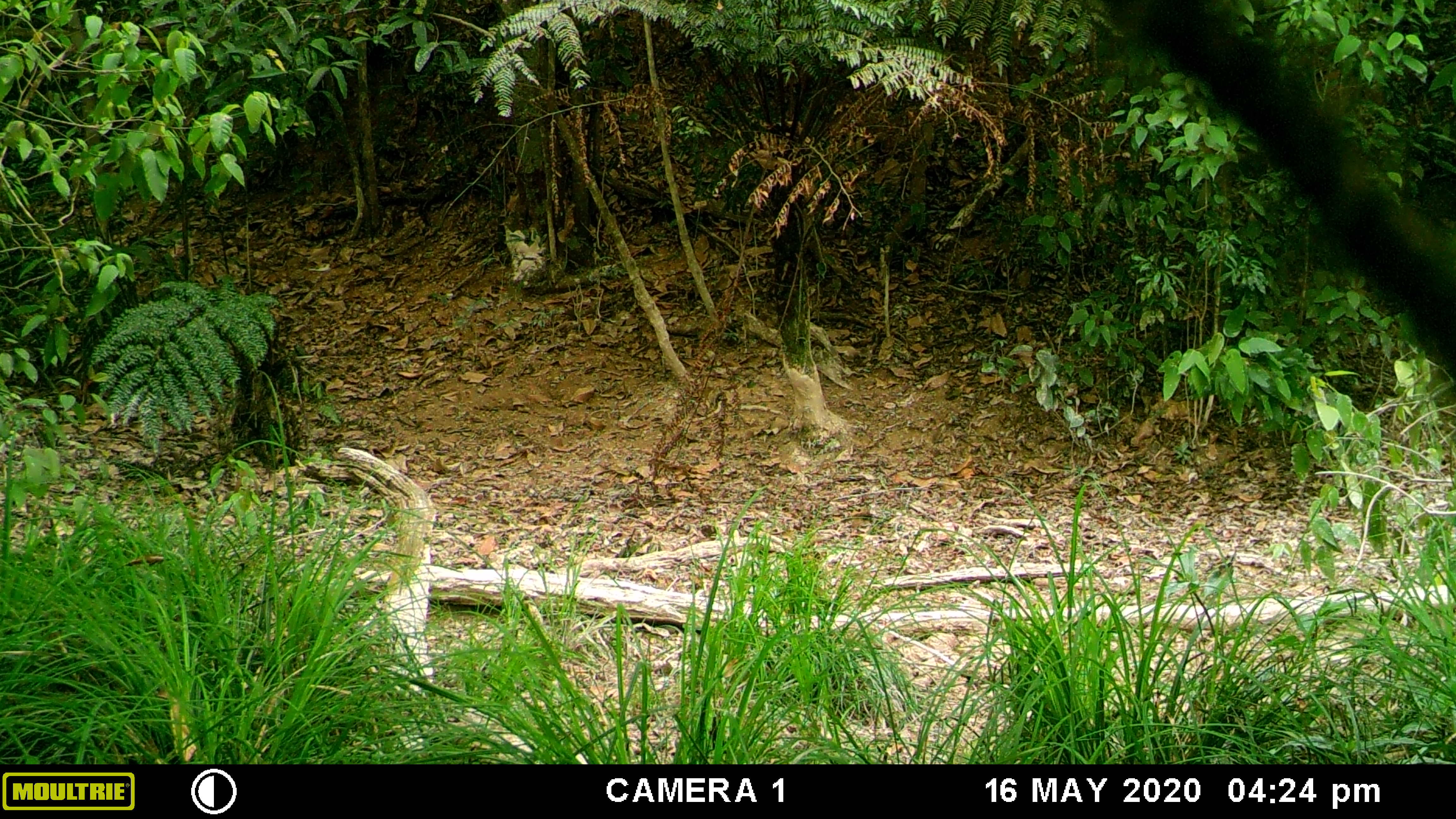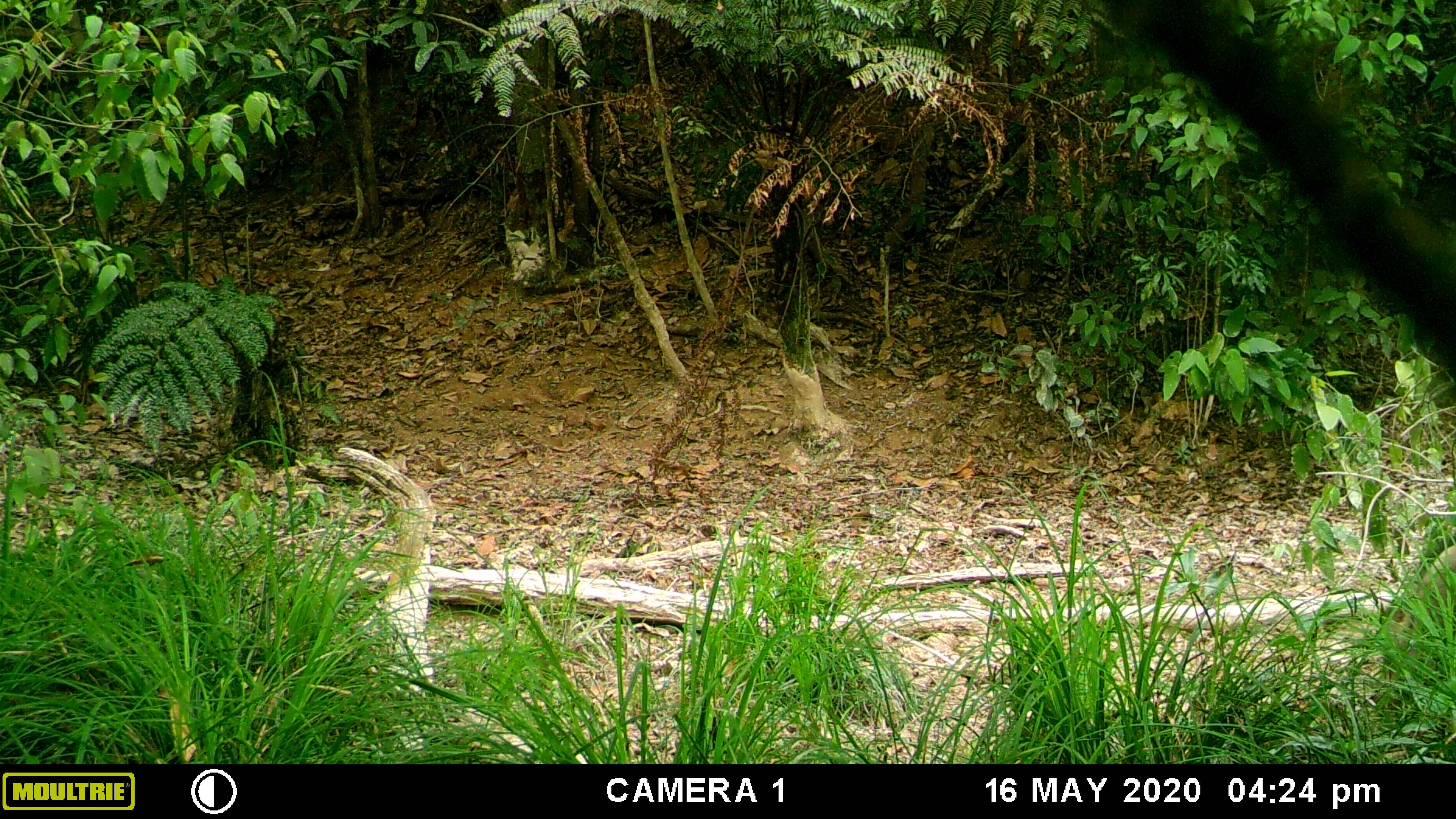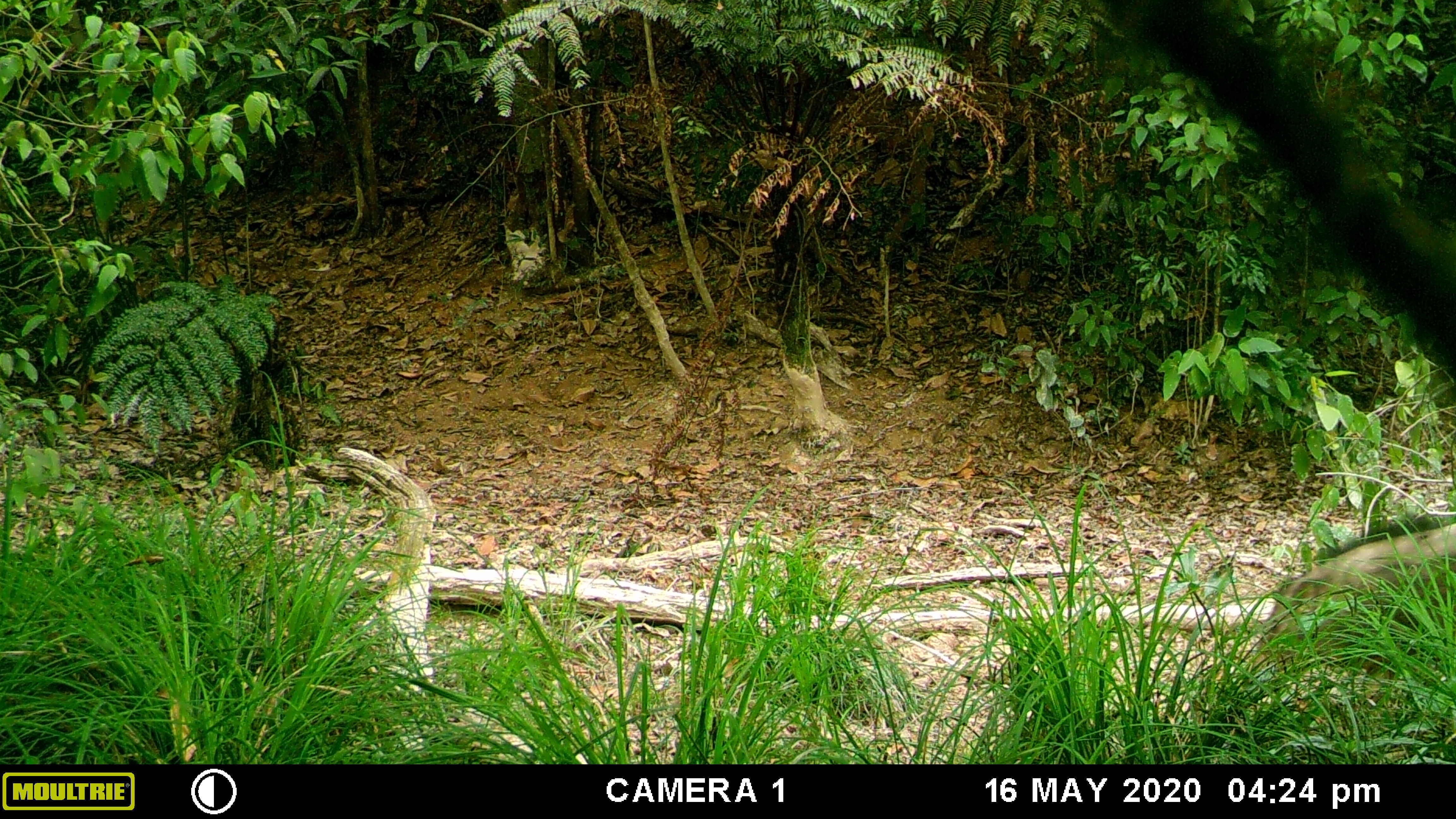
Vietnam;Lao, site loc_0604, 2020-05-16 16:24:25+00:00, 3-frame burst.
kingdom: Animalia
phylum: Chordata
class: Mammalia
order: Artiodactyla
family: Suidae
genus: Sus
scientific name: Sus scrofa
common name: eurasian wild pig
Eurasian wild pig (Sus scrofa). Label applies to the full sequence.